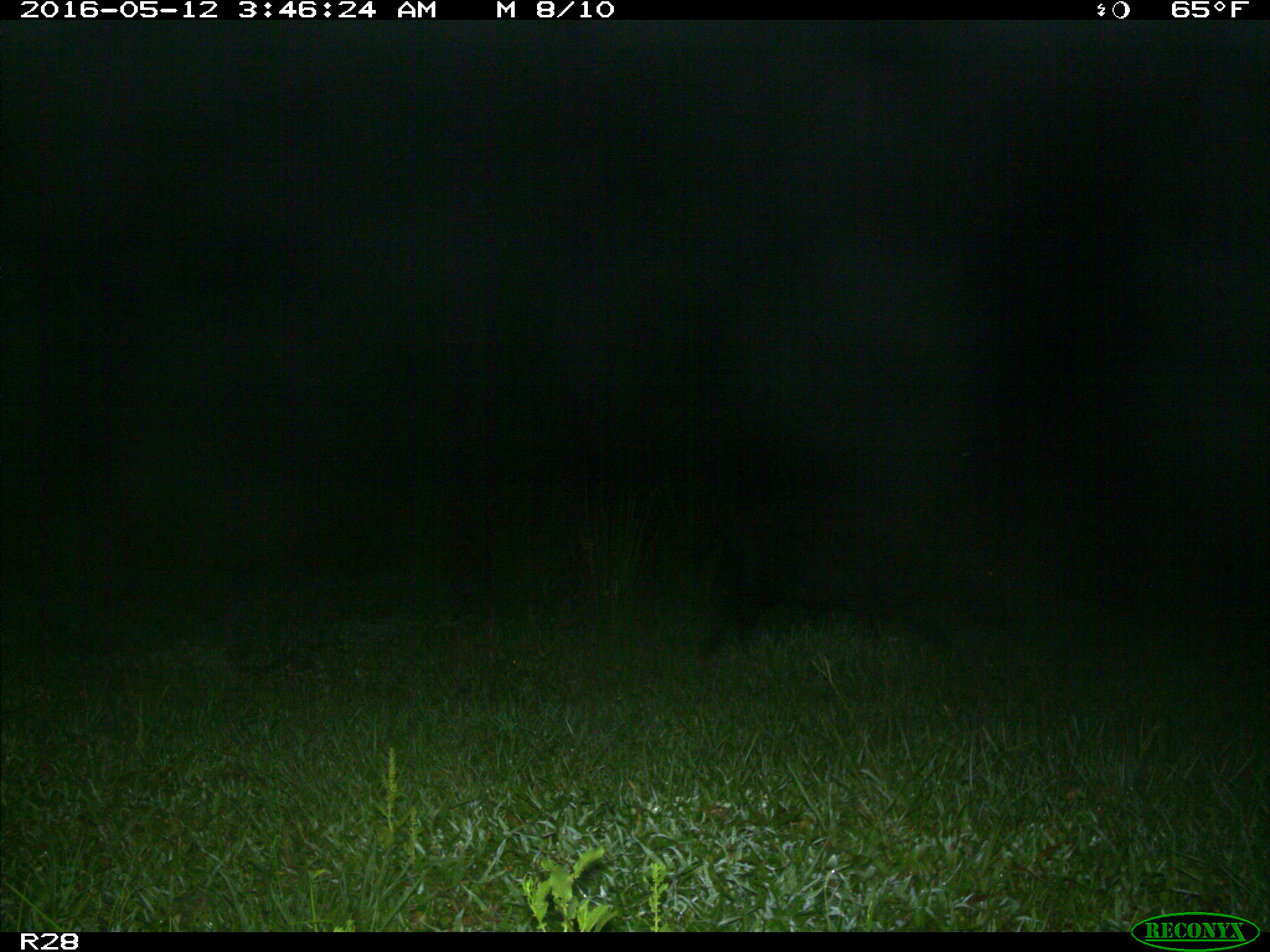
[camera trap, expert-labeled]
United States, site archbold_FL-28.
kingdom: Animalia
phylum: Chordata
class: Mammalia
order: Artiodactyla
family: Suidae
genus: Sus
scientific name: Sus scrofa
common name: wild boar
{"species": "Sus scrofa (wild boar)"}